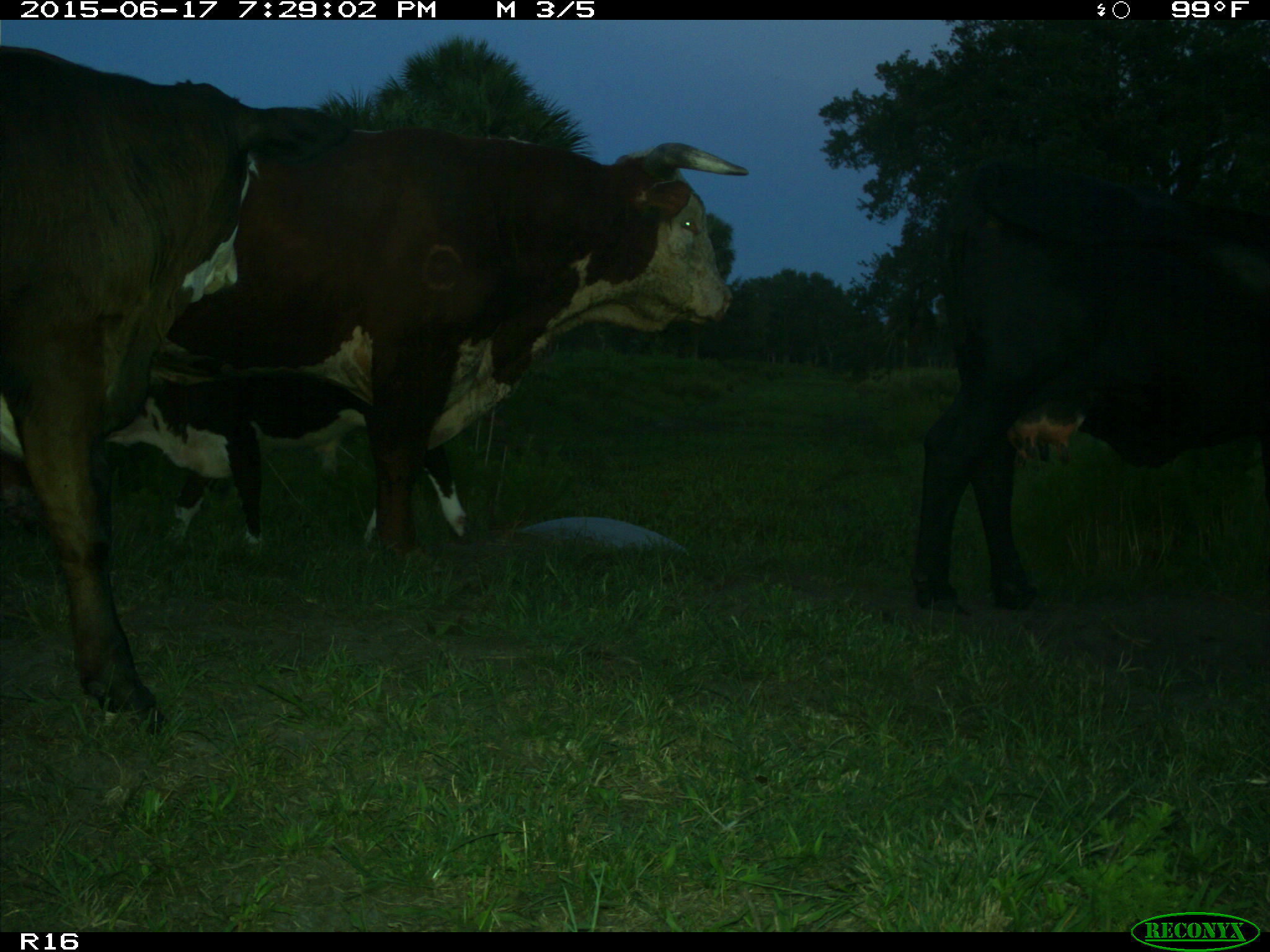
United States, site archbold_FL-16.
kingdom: Animalia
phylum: Chordata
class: Mammalia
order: Artiodactyla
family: Bovidae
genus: Bos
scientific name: Bos taurus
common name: domestic cow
Bos taurus (domestic cow).